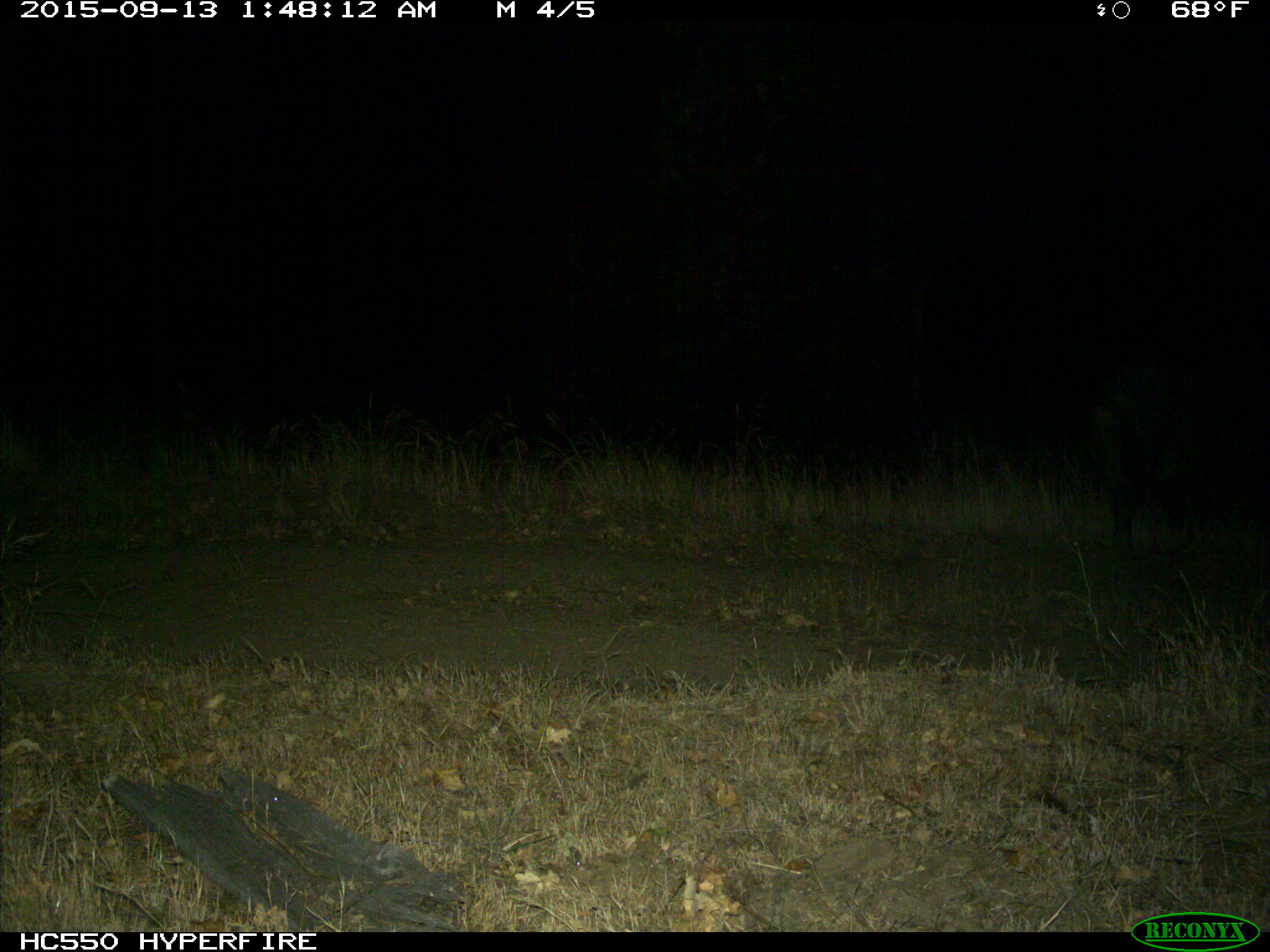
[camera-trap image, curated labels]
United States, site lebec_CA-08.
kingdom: Animalia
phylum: Chordata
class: Mammalia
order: Artiodactyla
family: Suidae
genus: Sus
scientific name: Sus scrofa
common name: wild boar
Sus scrofa (wild boar).